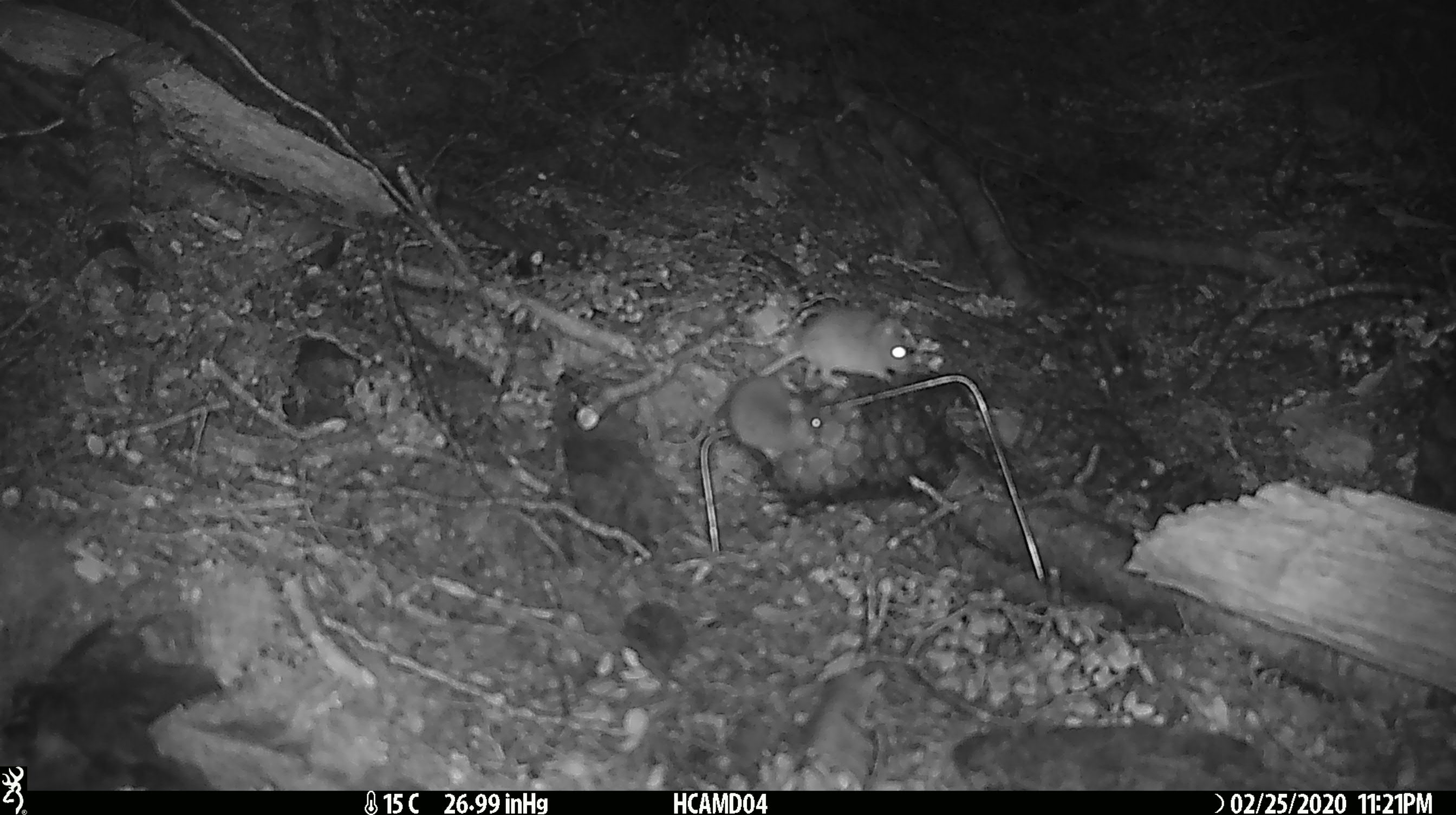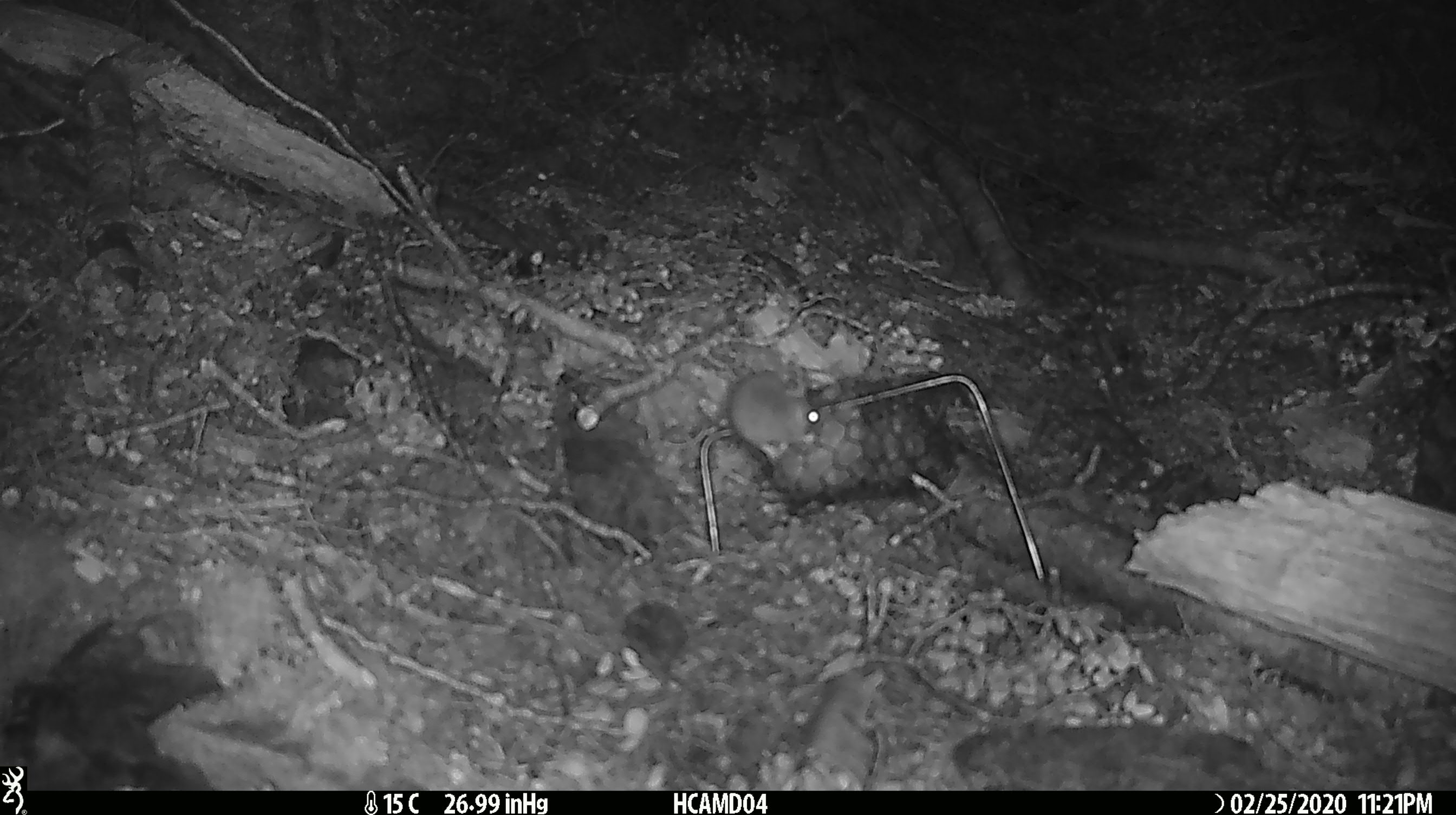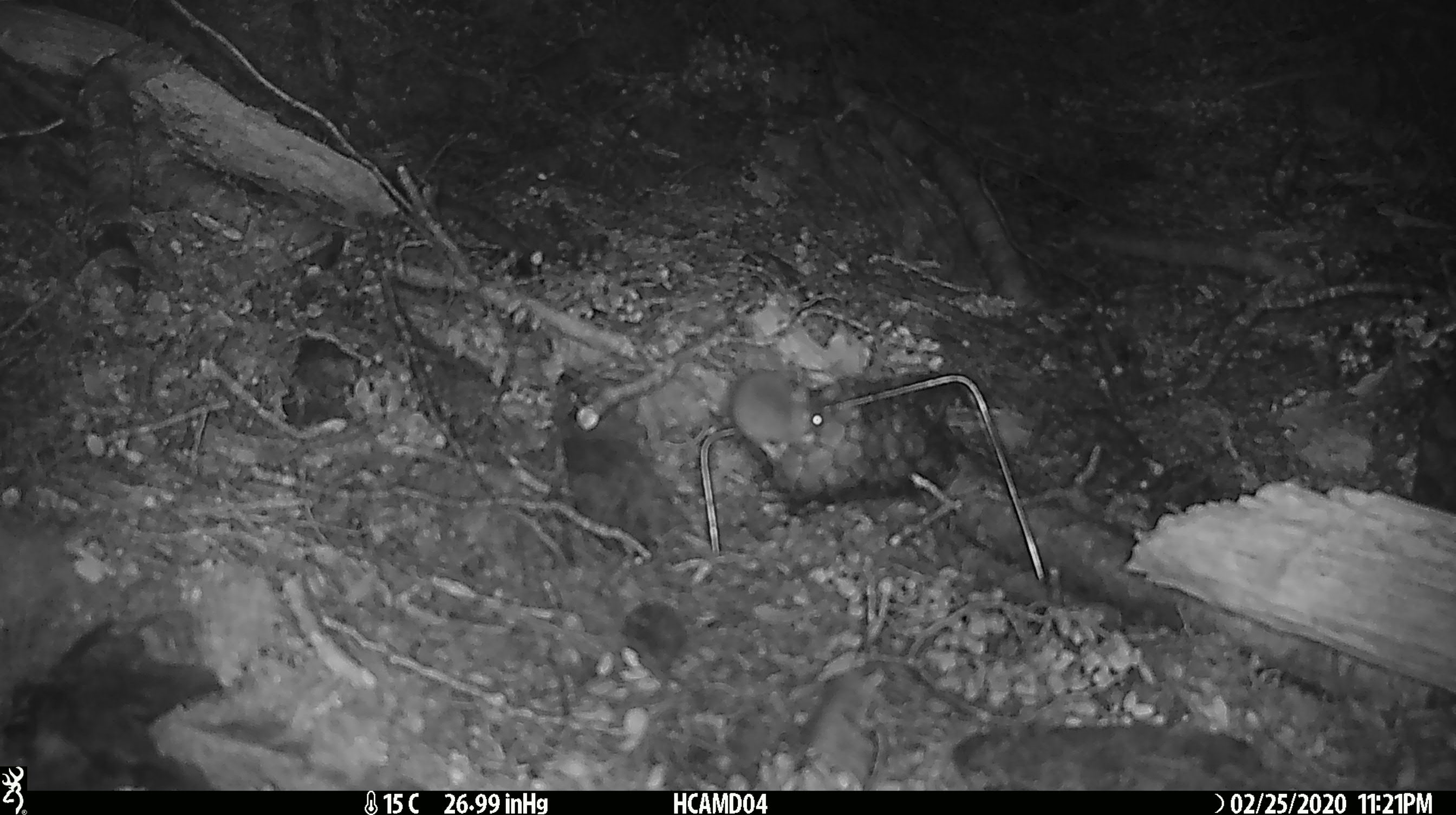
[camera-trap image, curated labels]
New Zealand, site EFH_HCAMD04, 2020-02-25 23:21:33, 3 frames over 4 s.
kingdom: Animalia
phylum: Chordata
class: Mammalia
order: Rodentia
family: Muridae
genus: Mus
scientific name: Mus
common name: mouse